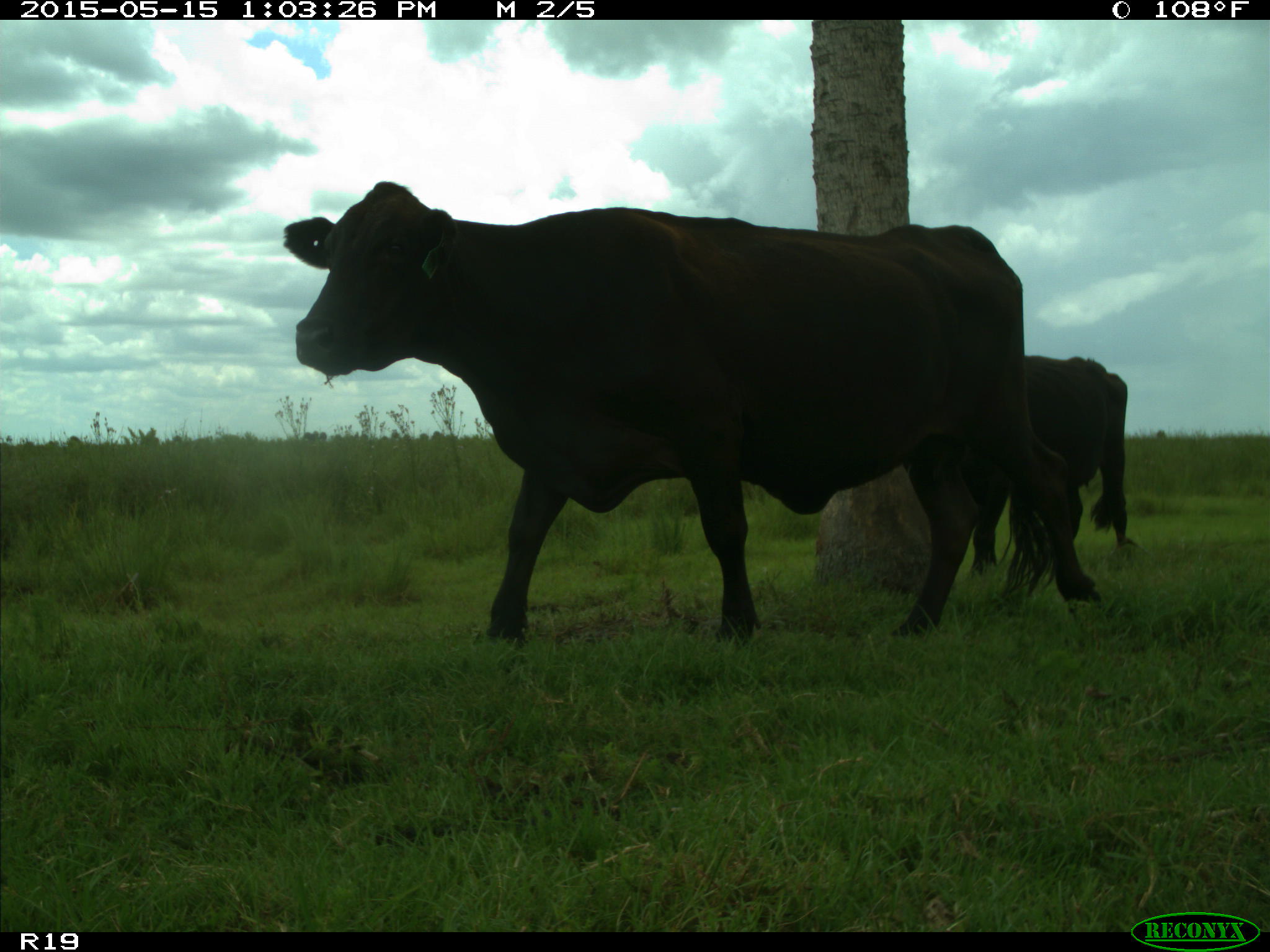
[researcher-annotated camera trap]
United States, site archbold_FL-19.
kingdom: Animalia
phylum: Chordata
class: Mammalia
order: Artiodactyla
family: Bovidae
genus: Bos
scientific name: Bos taurus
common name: domestic cow